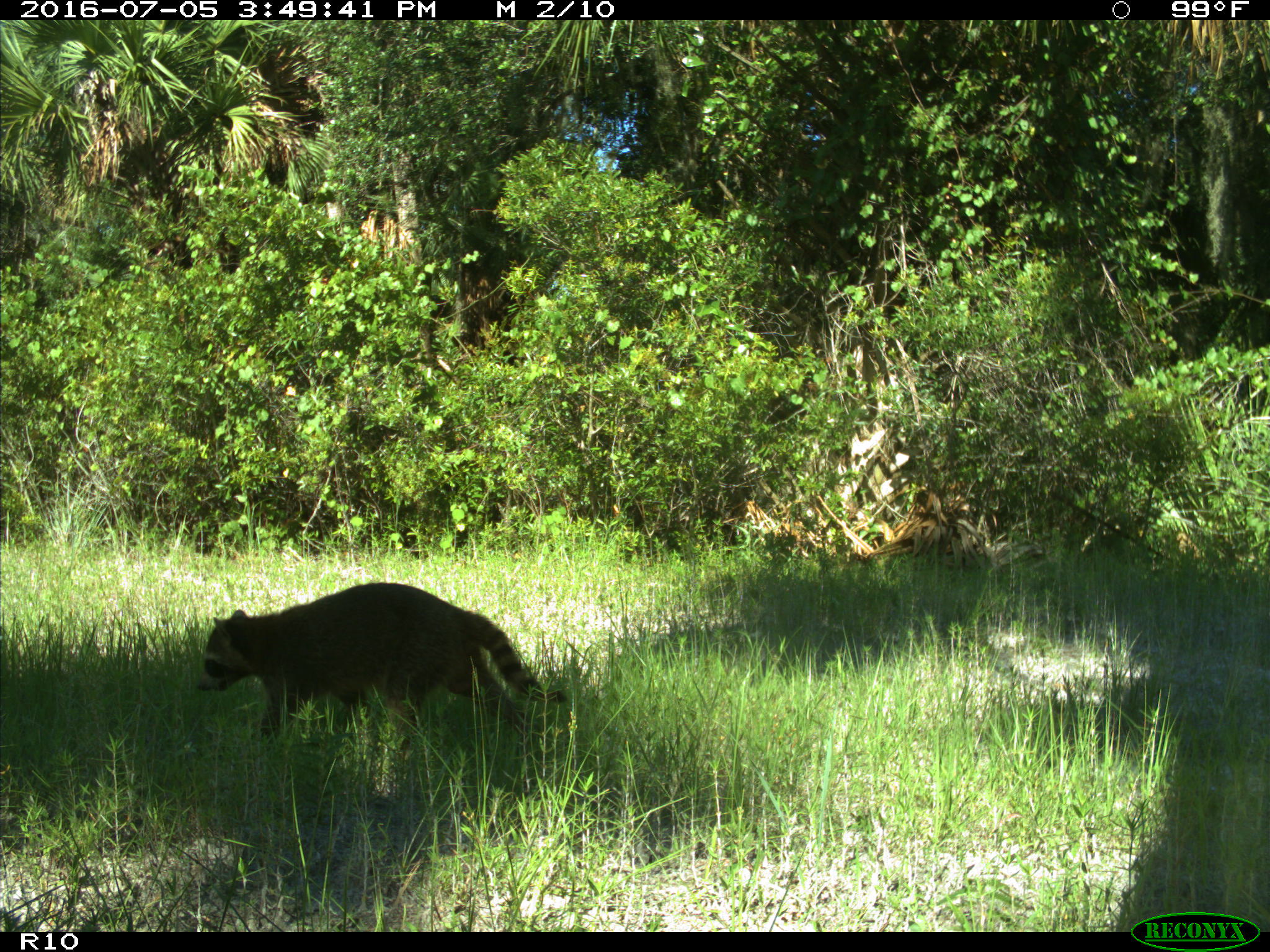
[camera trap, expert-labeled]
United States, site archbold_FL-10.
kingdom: Animalia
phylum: Chordata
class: Mammalia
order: Carnivora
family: Procyonidae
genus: Procyon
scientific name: Procyon lotor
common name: common raccoon